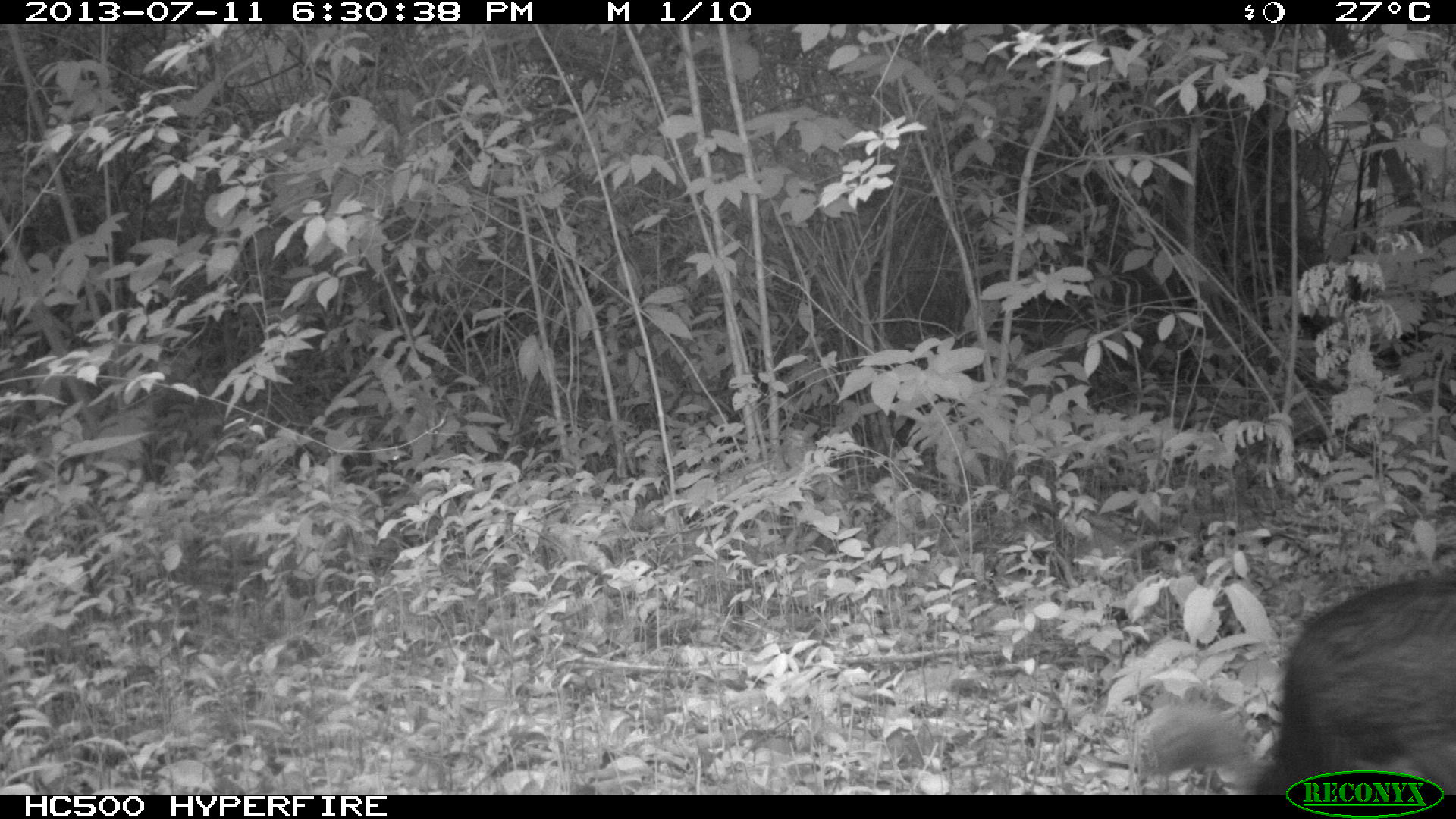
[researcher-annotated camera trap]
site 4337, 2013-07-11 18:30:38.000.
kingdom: Animalia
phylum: Chordata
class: Aves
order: Galliformes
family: Phasianidae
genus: Meleagris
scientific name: Meleagris ocellata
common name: ocellated turkey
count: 4